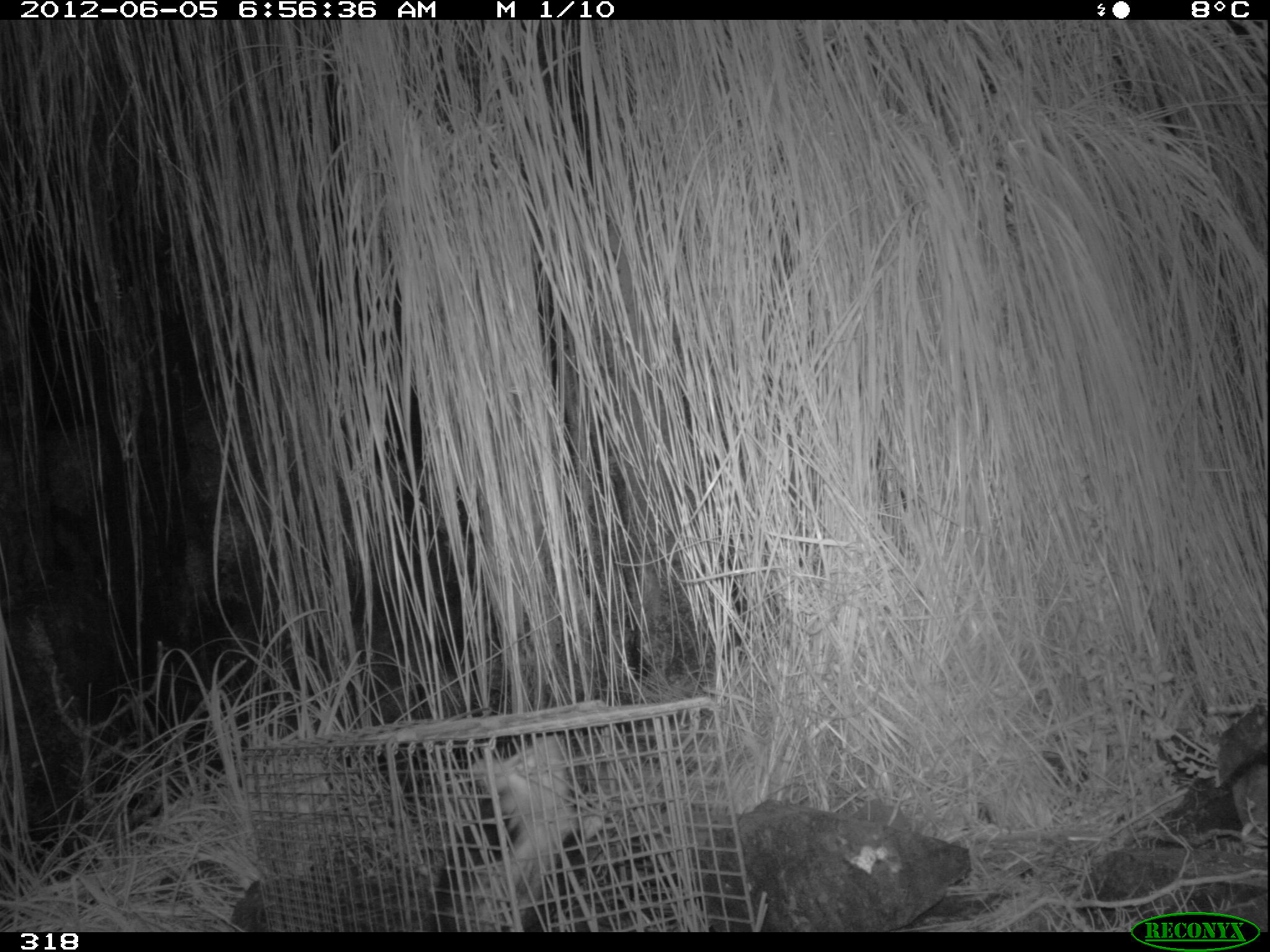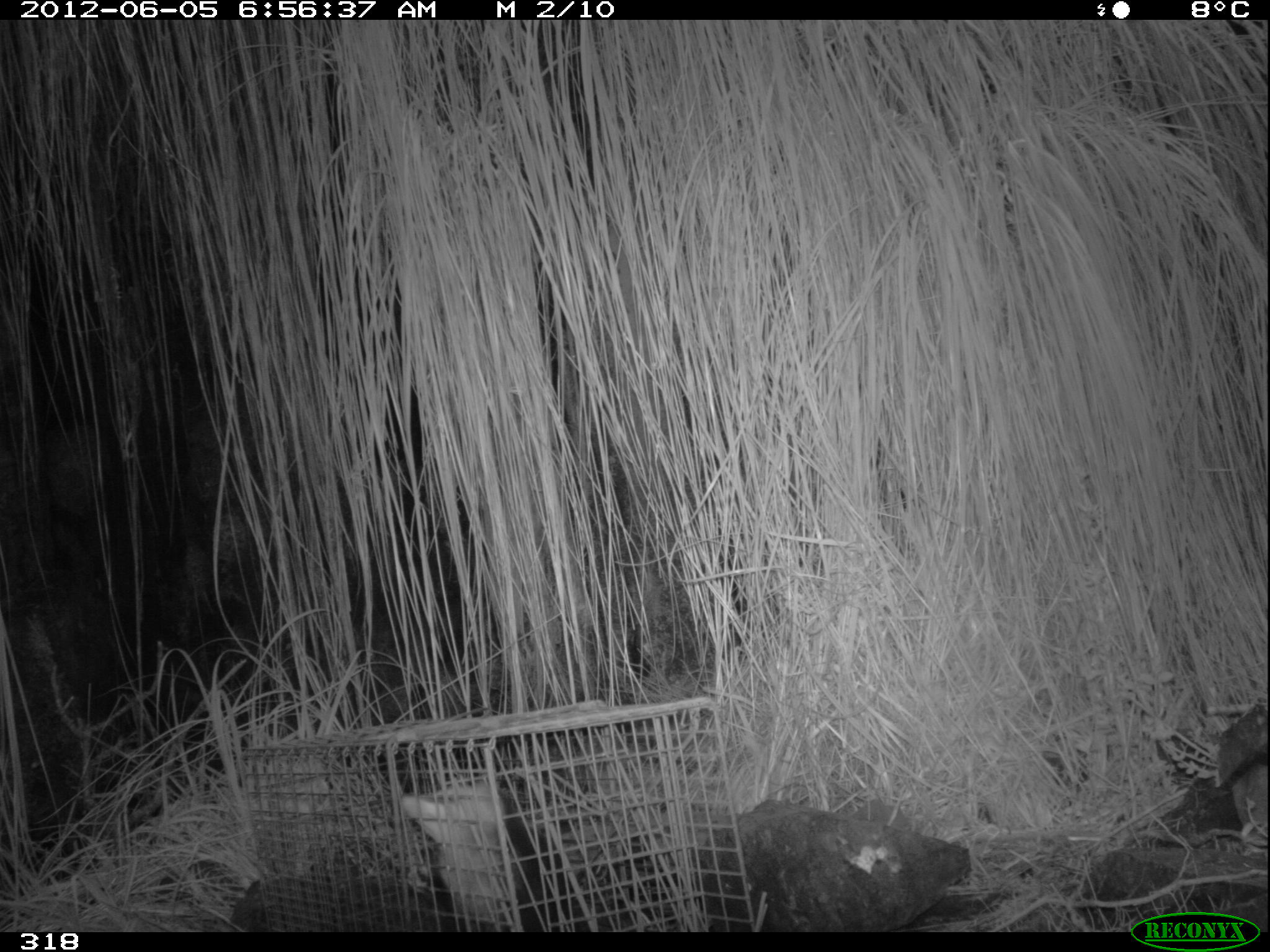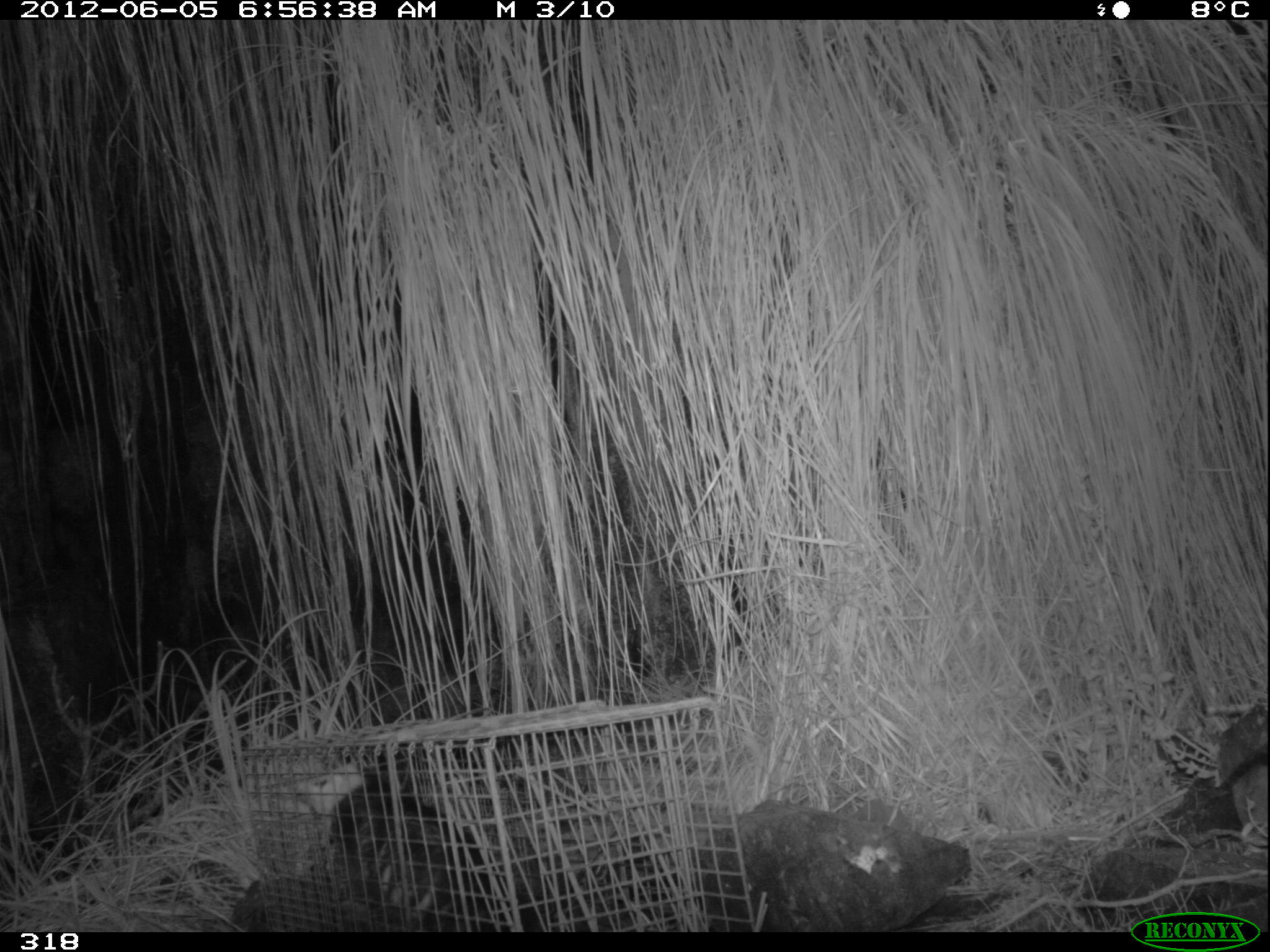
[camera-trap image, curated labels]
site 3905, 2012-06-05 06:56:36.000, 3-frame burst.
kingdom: Animalia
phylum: Chordata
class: Mammalia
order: Didelphimorphia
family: Didelphidae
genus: Didelphis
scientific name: Didelphis pernigra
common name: andean white-eared opossum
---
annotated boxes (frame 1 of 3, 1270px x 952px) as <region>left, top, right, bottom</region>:
didelphis pernigra: <region>420, 735, 605, 933</region>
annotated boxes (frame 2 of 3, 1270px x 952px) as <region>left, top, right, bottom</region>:
didelphis pernigra: <region>393, 779, 567, 932</region>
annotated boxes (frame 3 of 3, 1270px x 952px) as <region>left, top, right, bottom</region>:
didelphis pernigra: <region>292, 757, 533, 930</region>